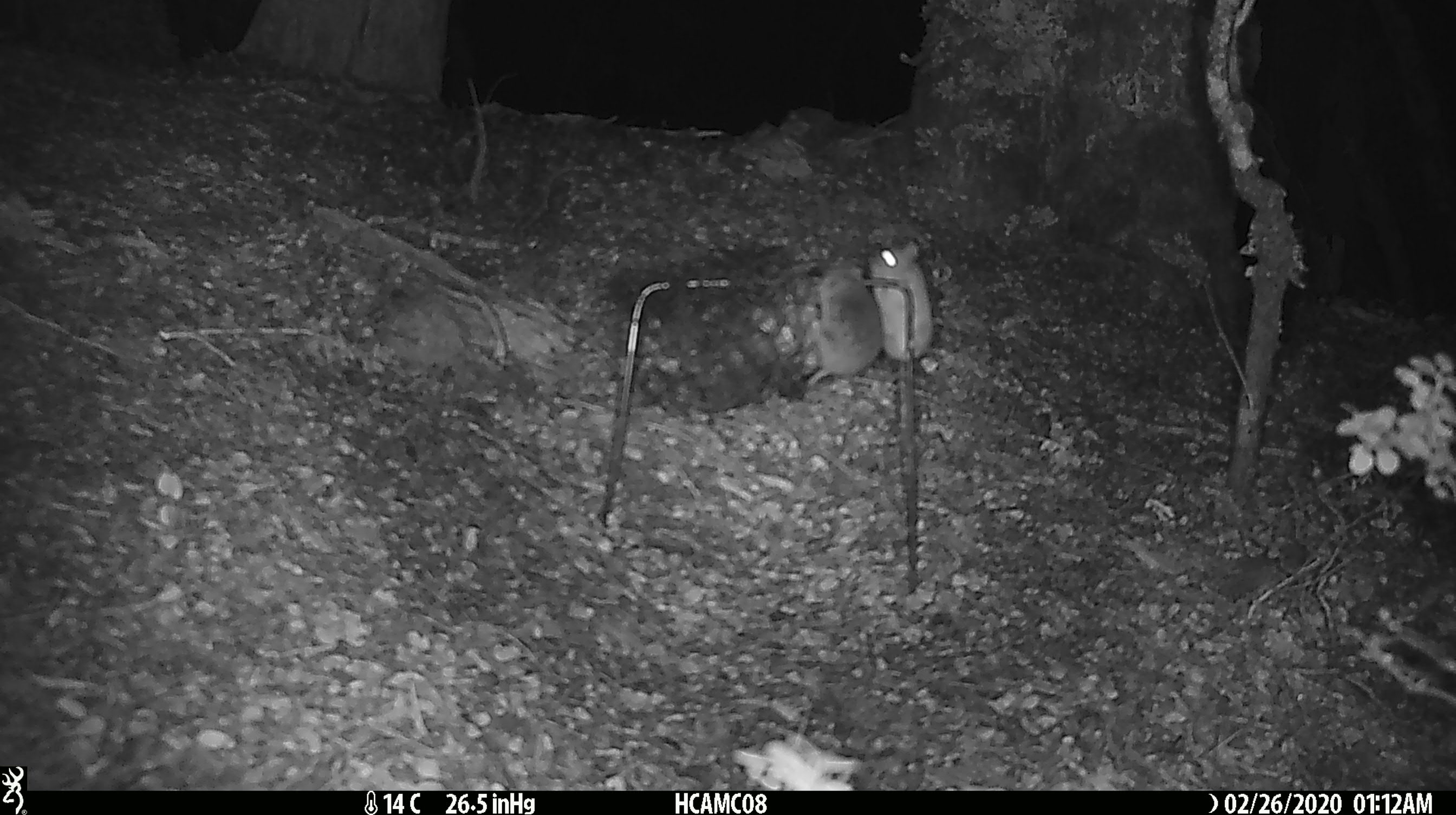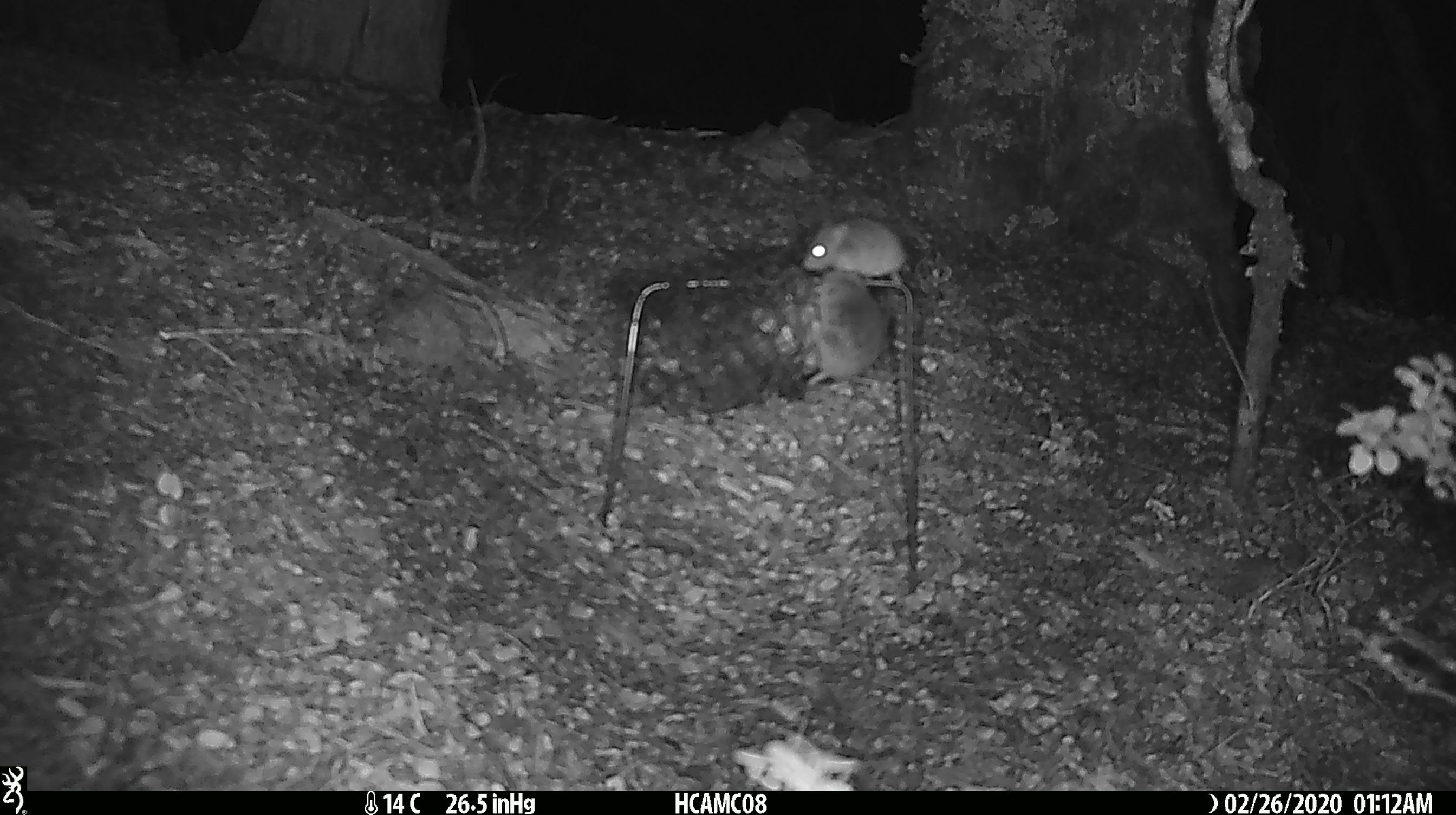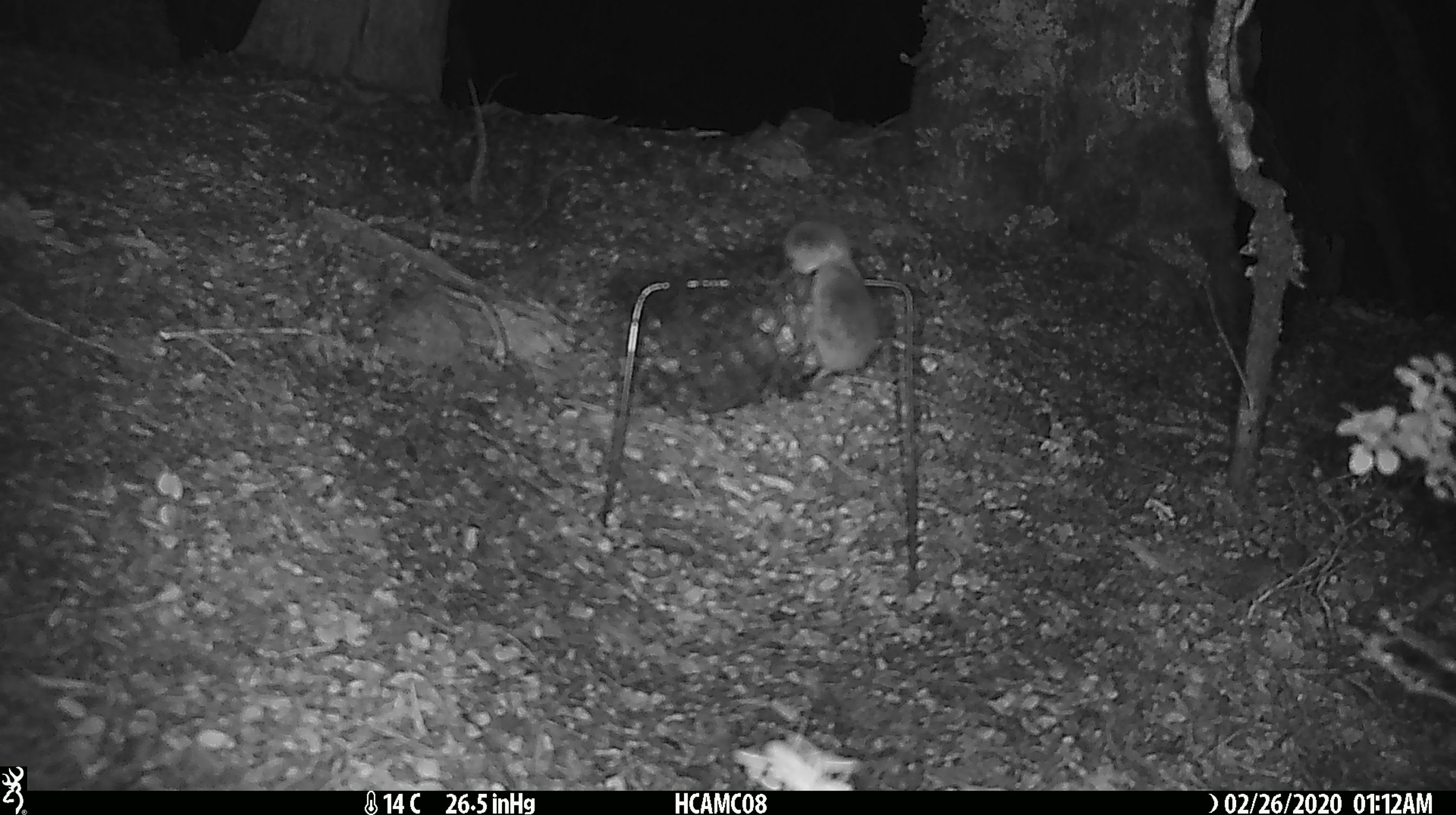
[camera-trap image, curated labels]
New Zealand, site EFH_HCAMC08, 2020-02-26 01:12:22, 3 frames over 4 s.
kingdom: Animalia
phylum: Chordata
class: Mammalia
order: Rodentia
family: Muridae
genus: Mus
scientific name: Mus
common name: mouse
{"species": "mouse (Mus)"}